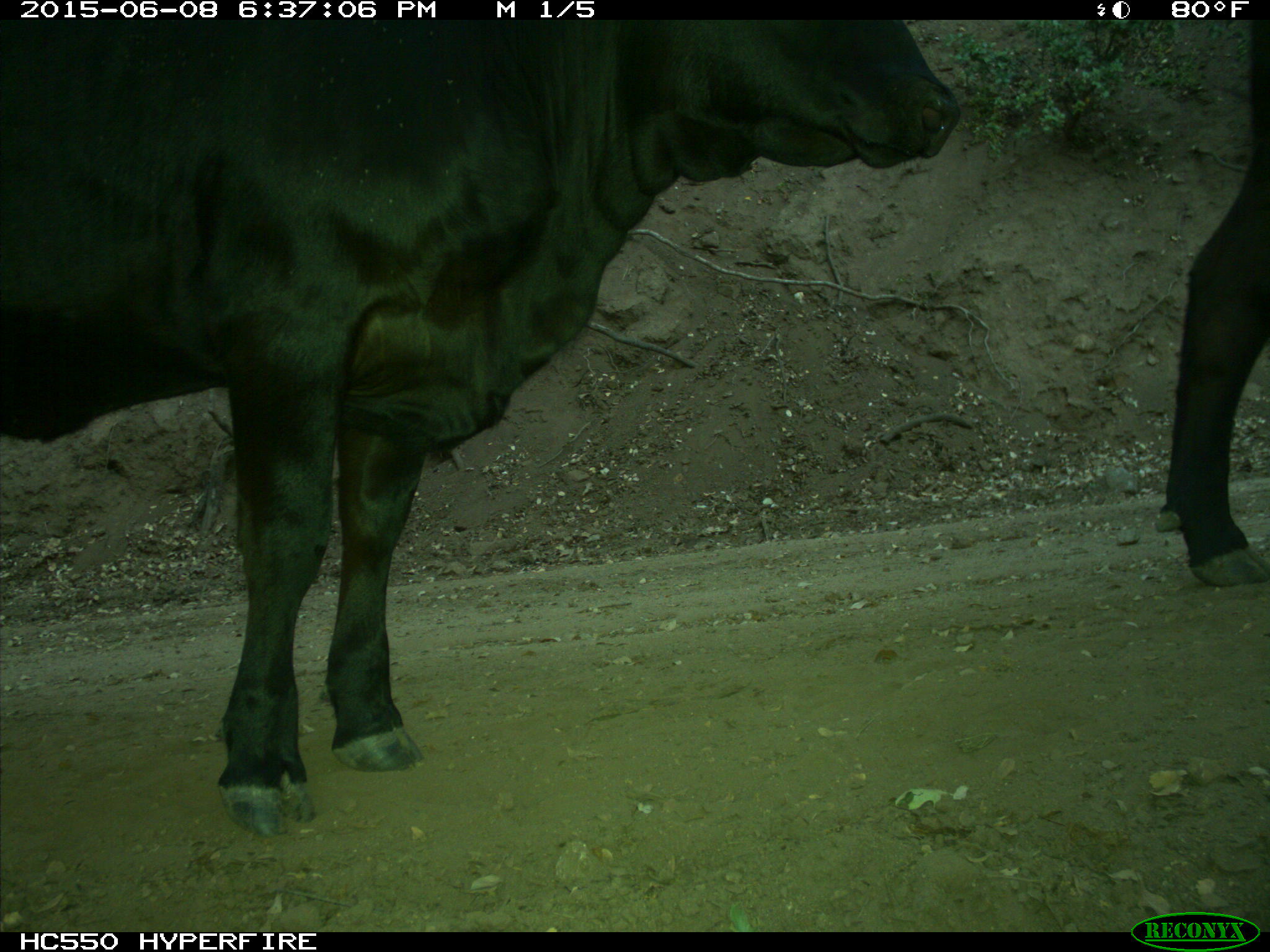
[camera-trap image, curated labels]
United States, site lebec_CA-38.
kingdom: Animalia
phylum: Chordata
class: Mammalia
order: Artiodactyla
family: Bovidae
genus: Bos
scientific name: Bos taurus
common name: domestic cow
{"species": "Bos taurus (domestic cow)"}